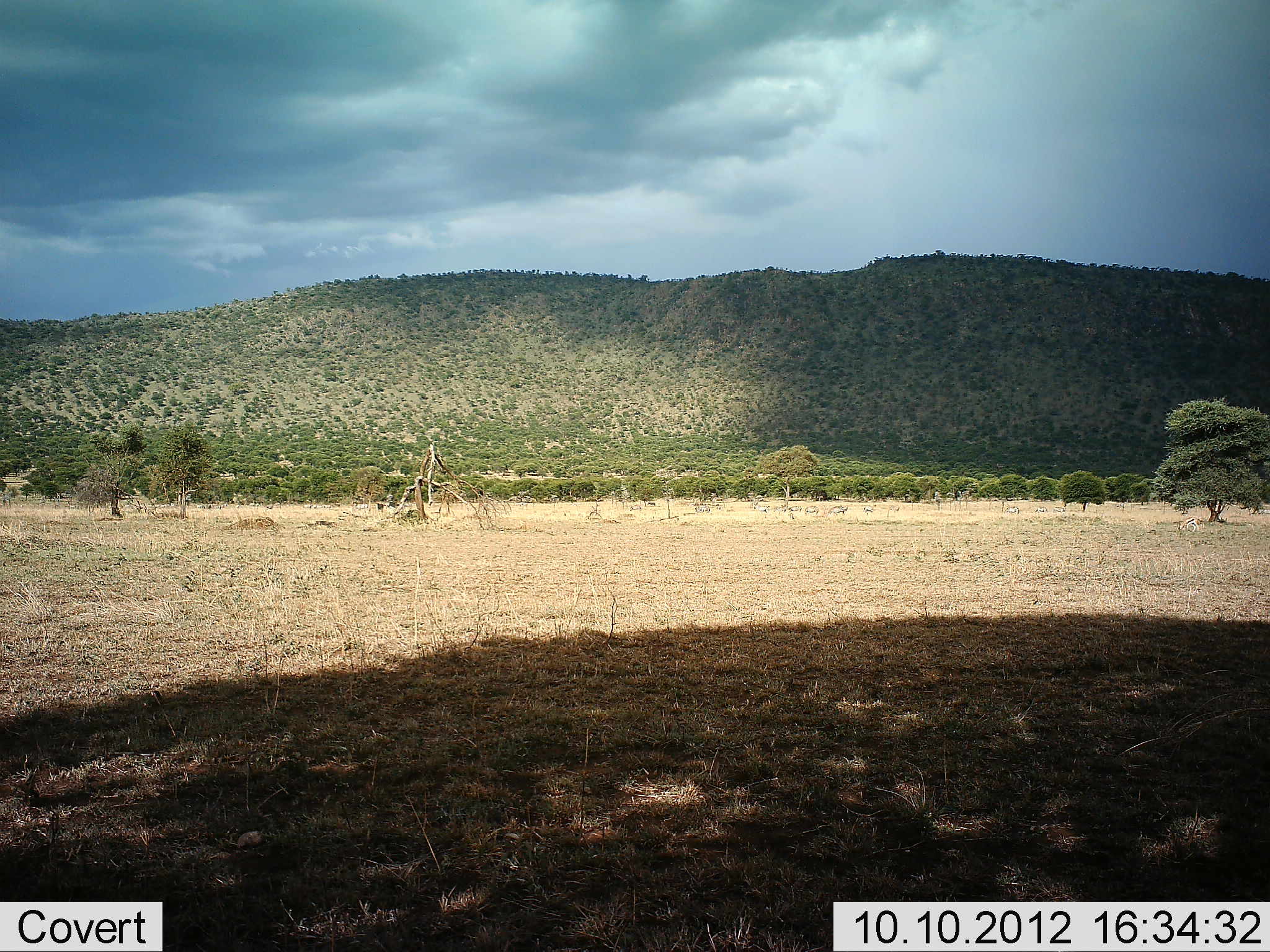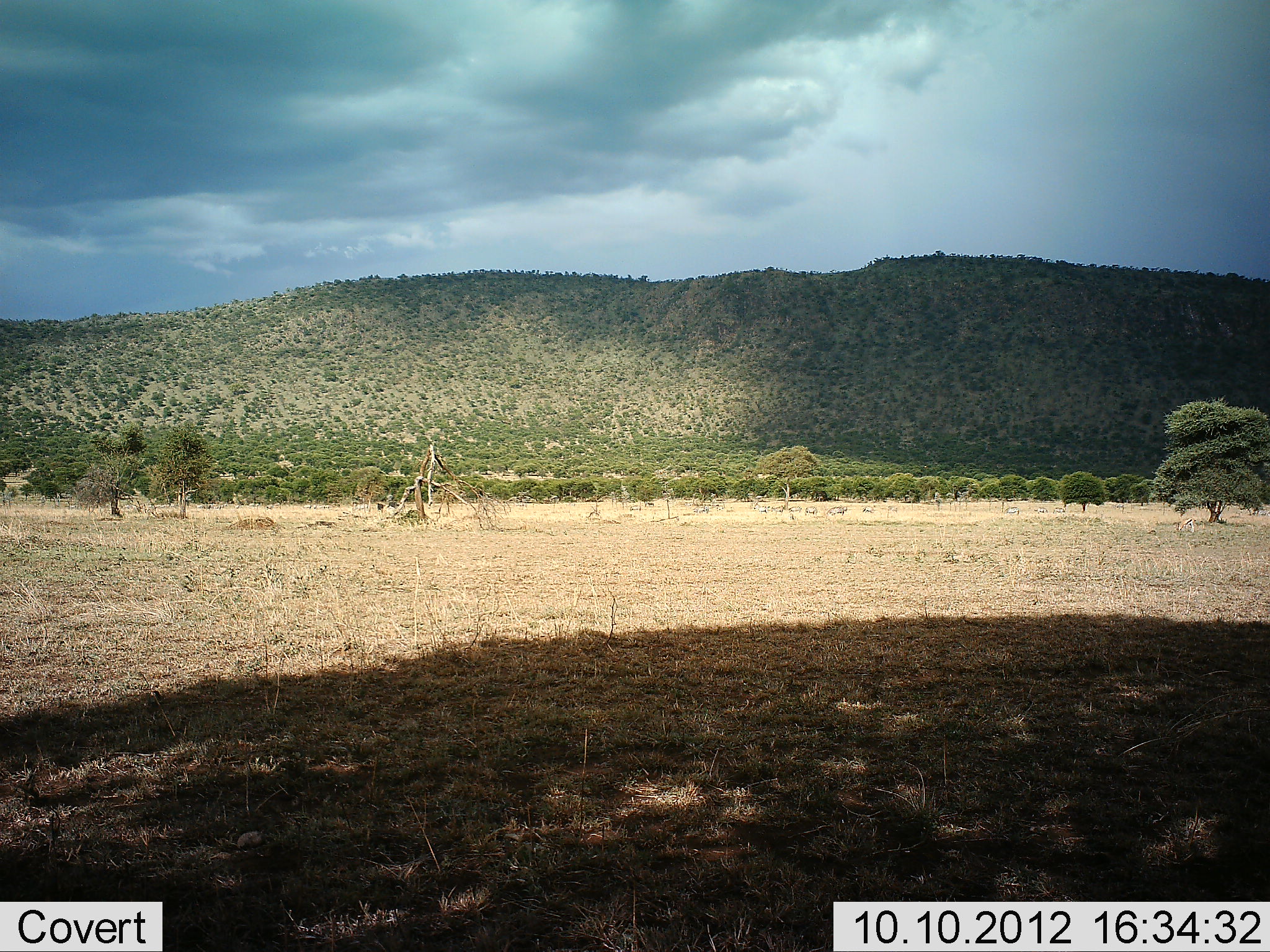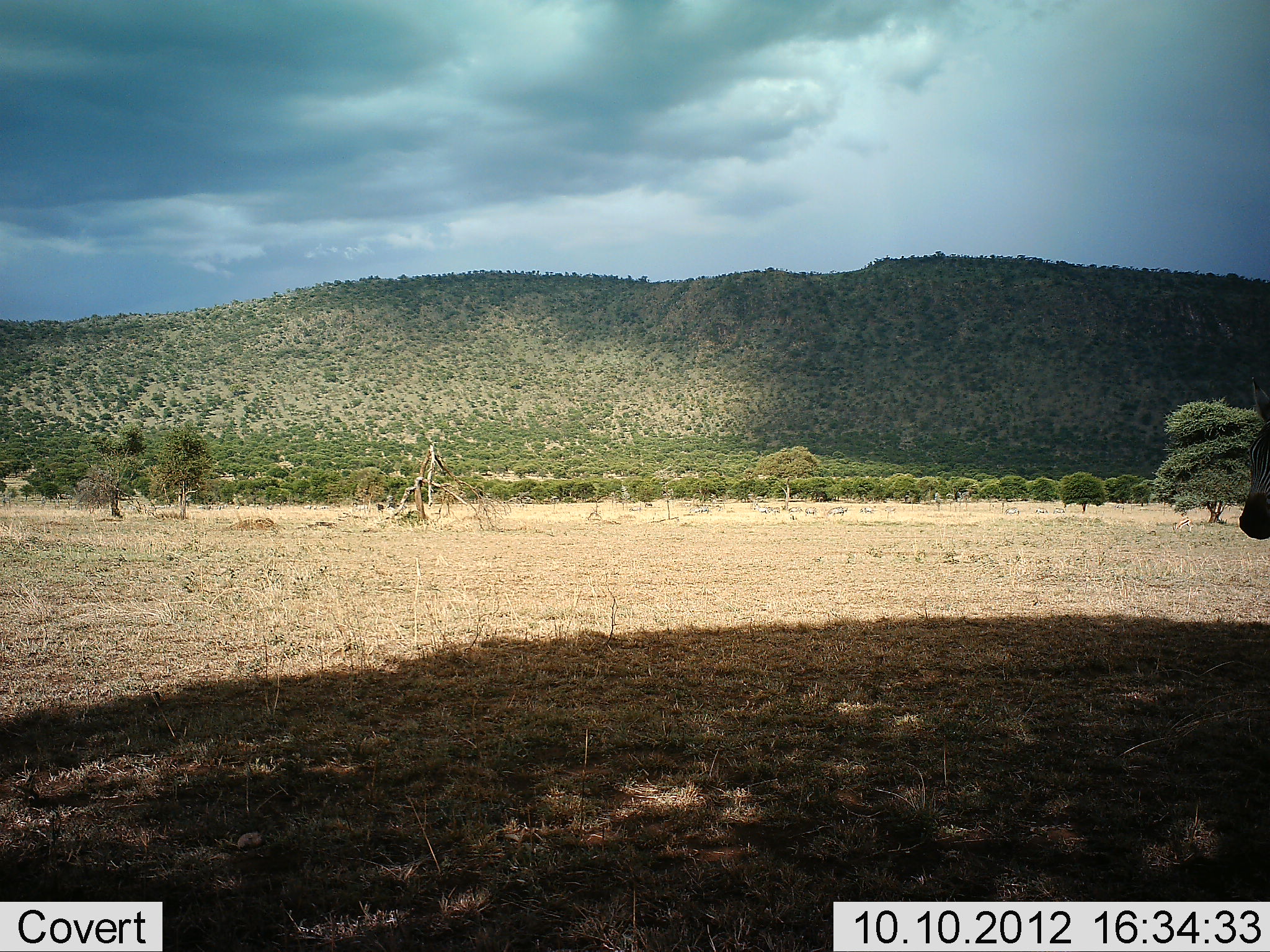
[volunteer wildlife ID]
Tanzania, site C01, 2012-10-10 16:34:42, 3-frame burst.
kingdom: Animalia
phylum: Chordata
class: Mammalia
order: Perissodactyla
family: Equidae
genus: Equus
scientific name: Equus quagga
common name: plains zebra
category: zebra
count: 1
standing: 0%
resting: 0%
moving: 100%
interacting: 0%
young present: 0%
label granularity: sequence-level